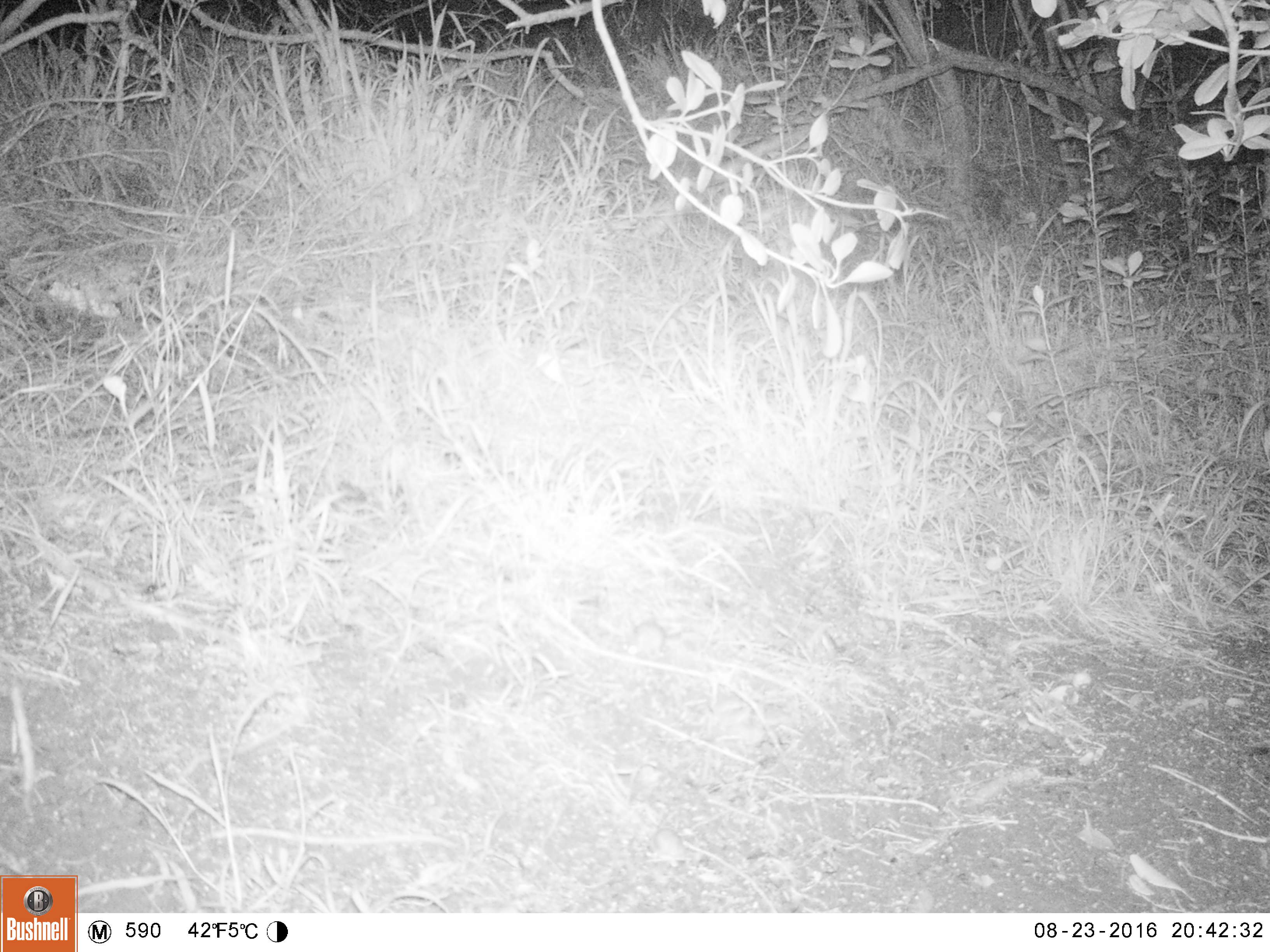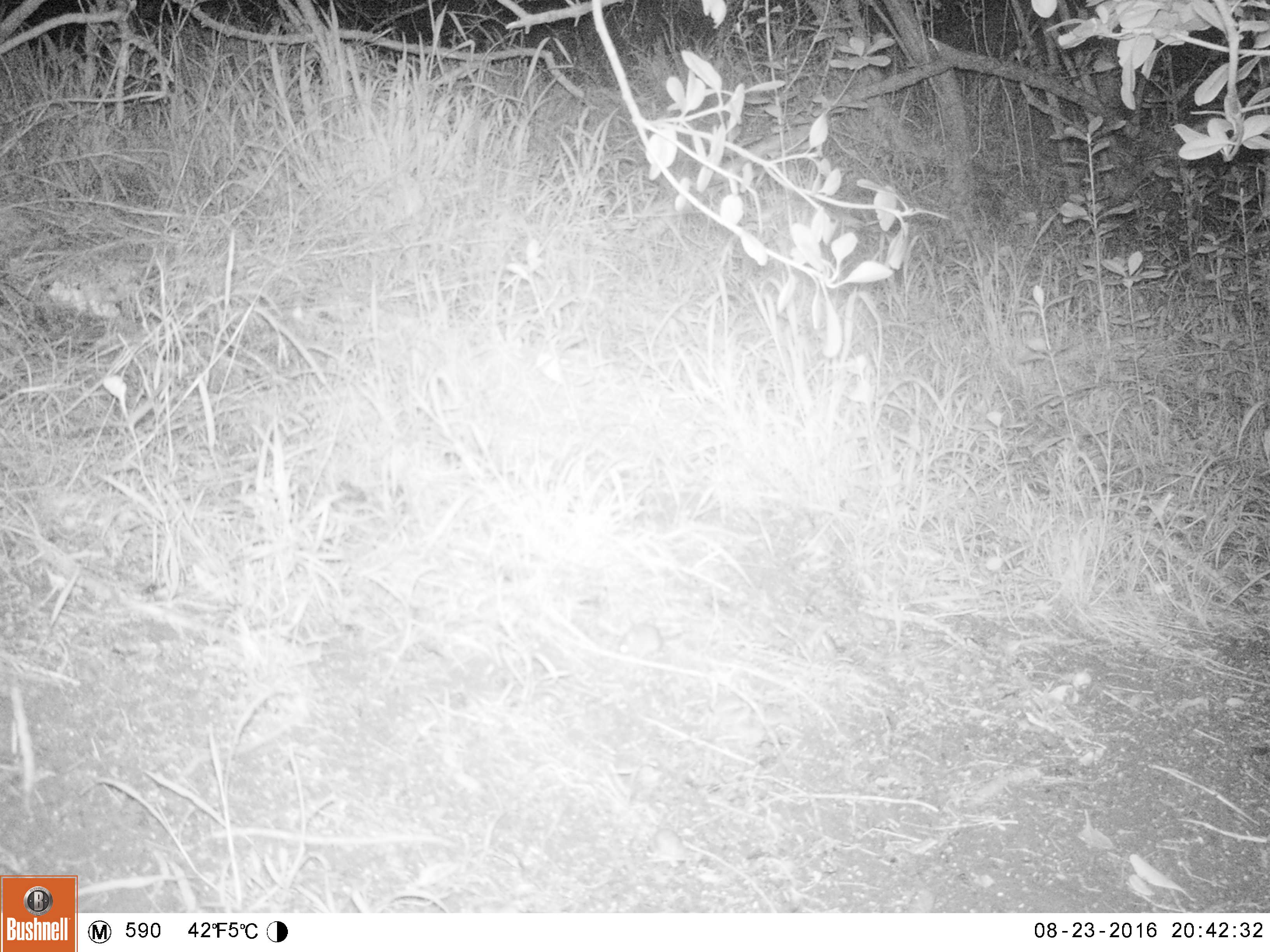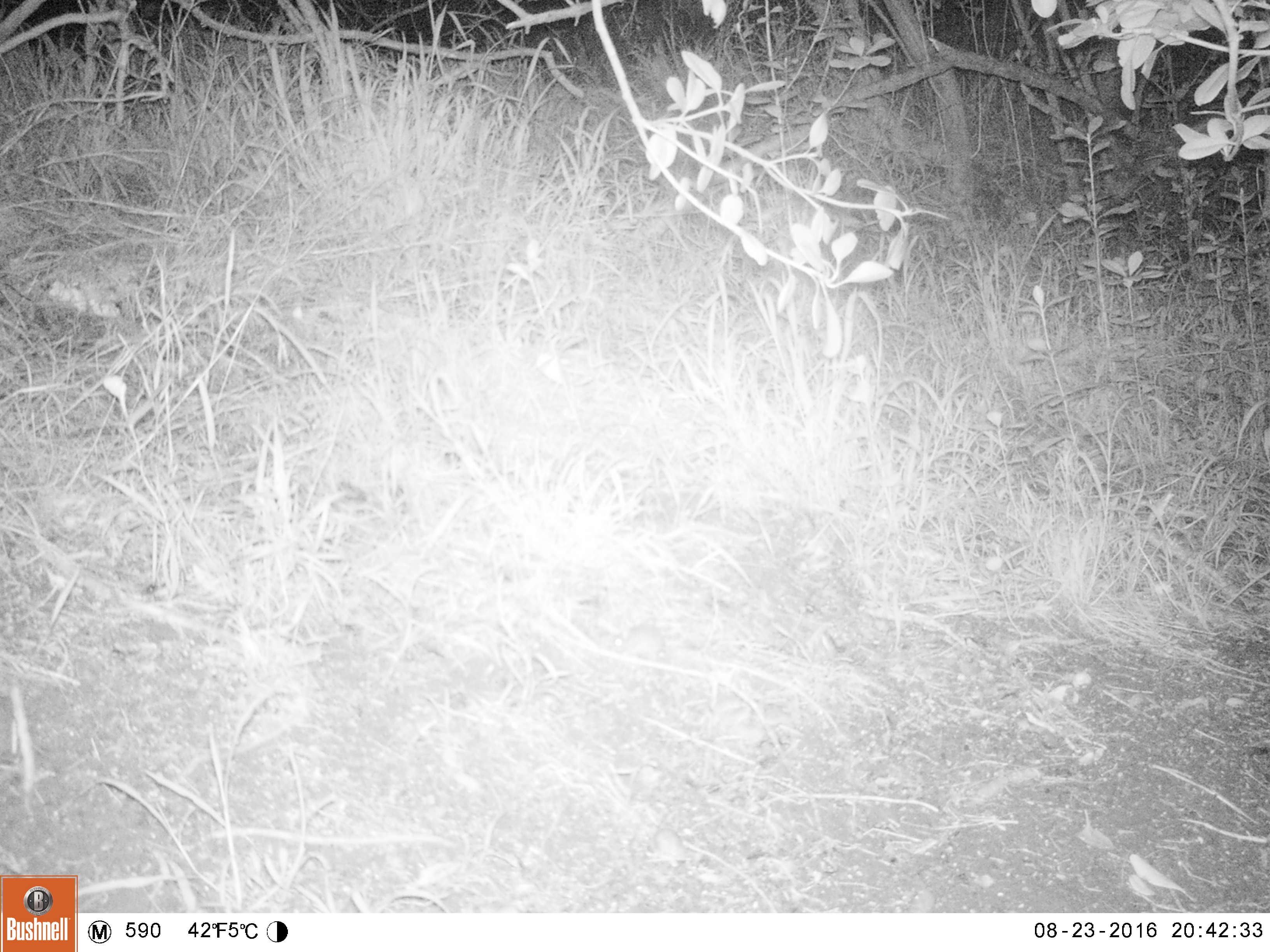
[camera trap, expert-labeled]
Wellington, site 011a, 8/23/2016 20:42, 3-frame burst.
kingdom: Animalia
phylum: Chordata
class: Mammalia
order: Rodentia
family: Muridae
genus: Mus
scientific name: Mus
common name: mouse